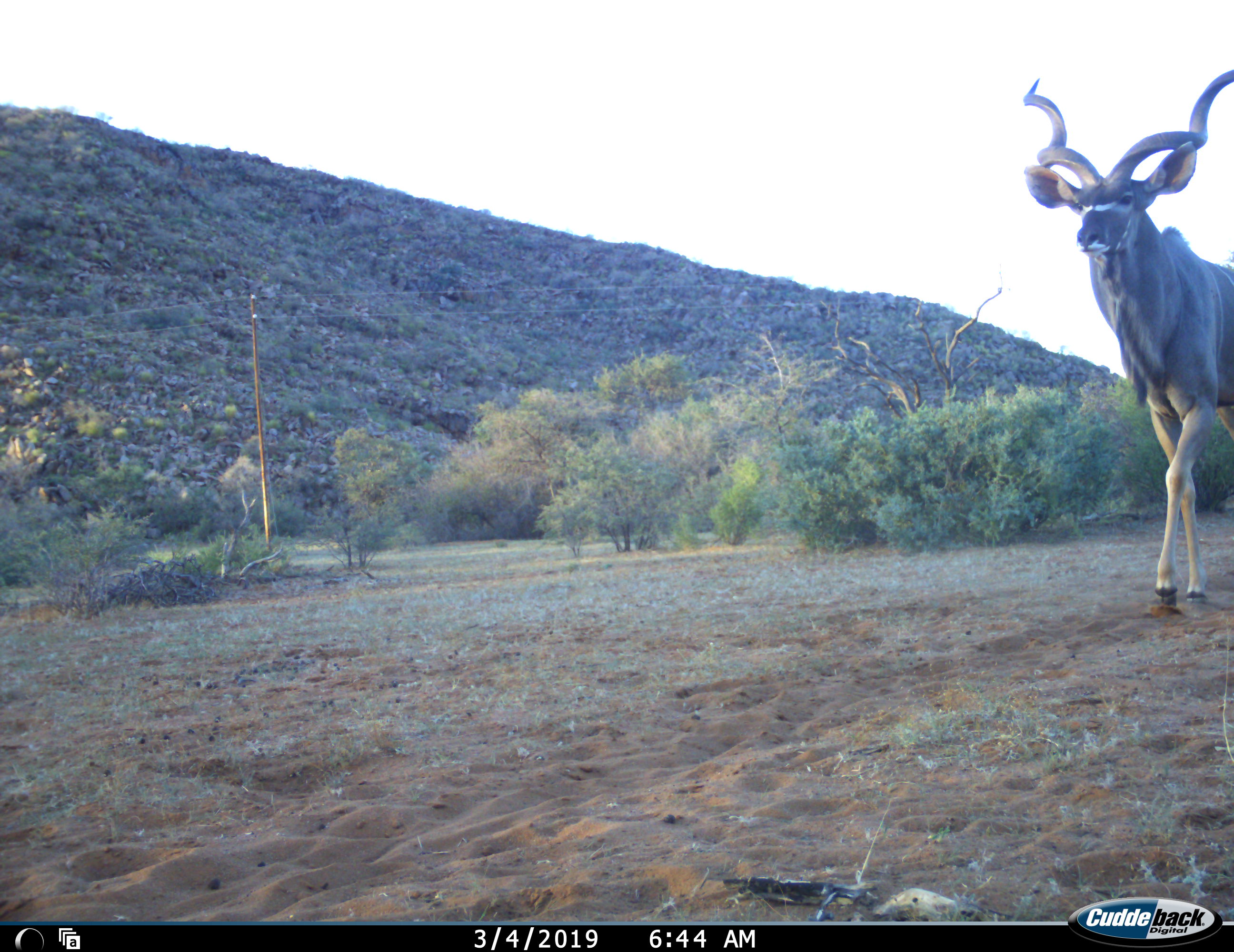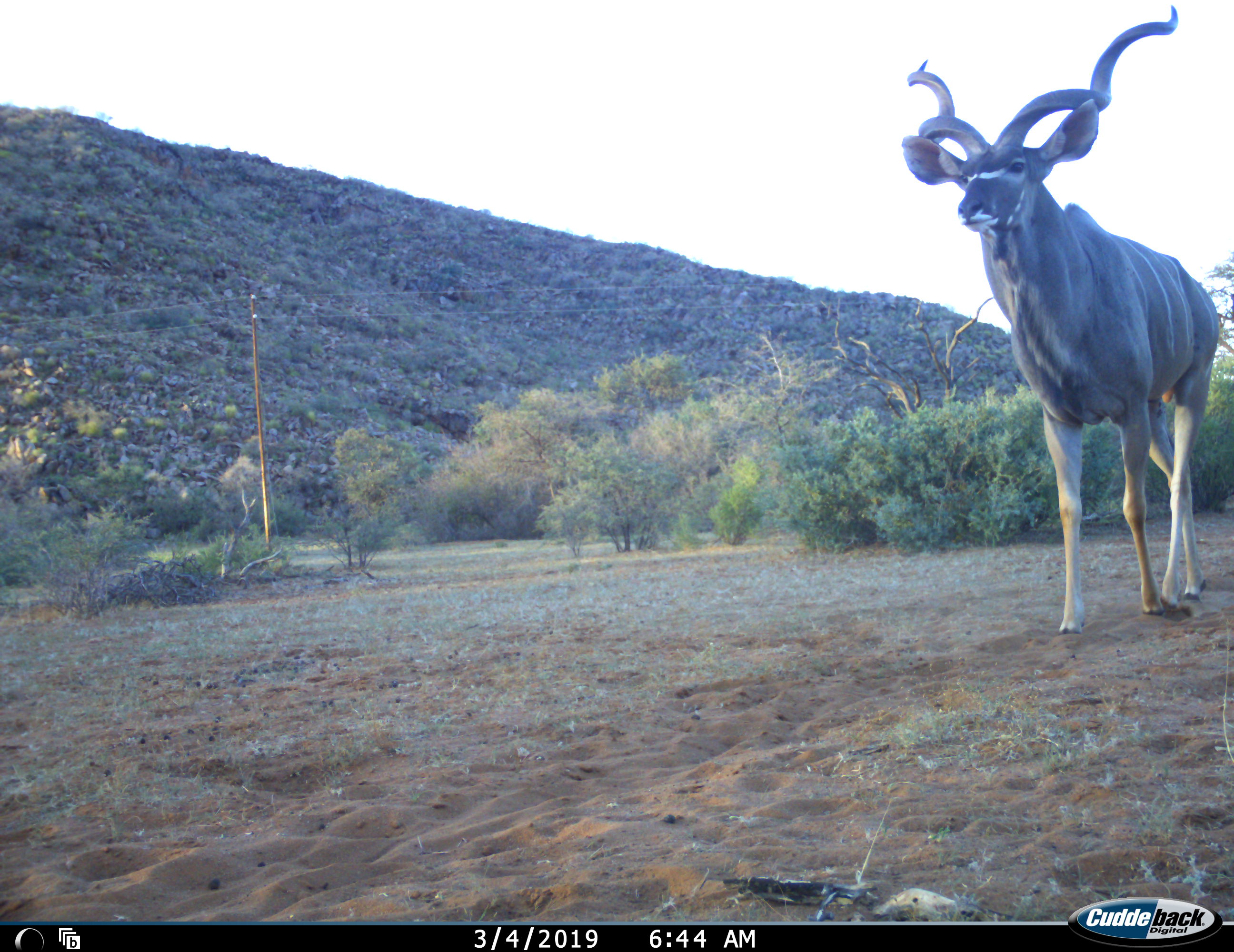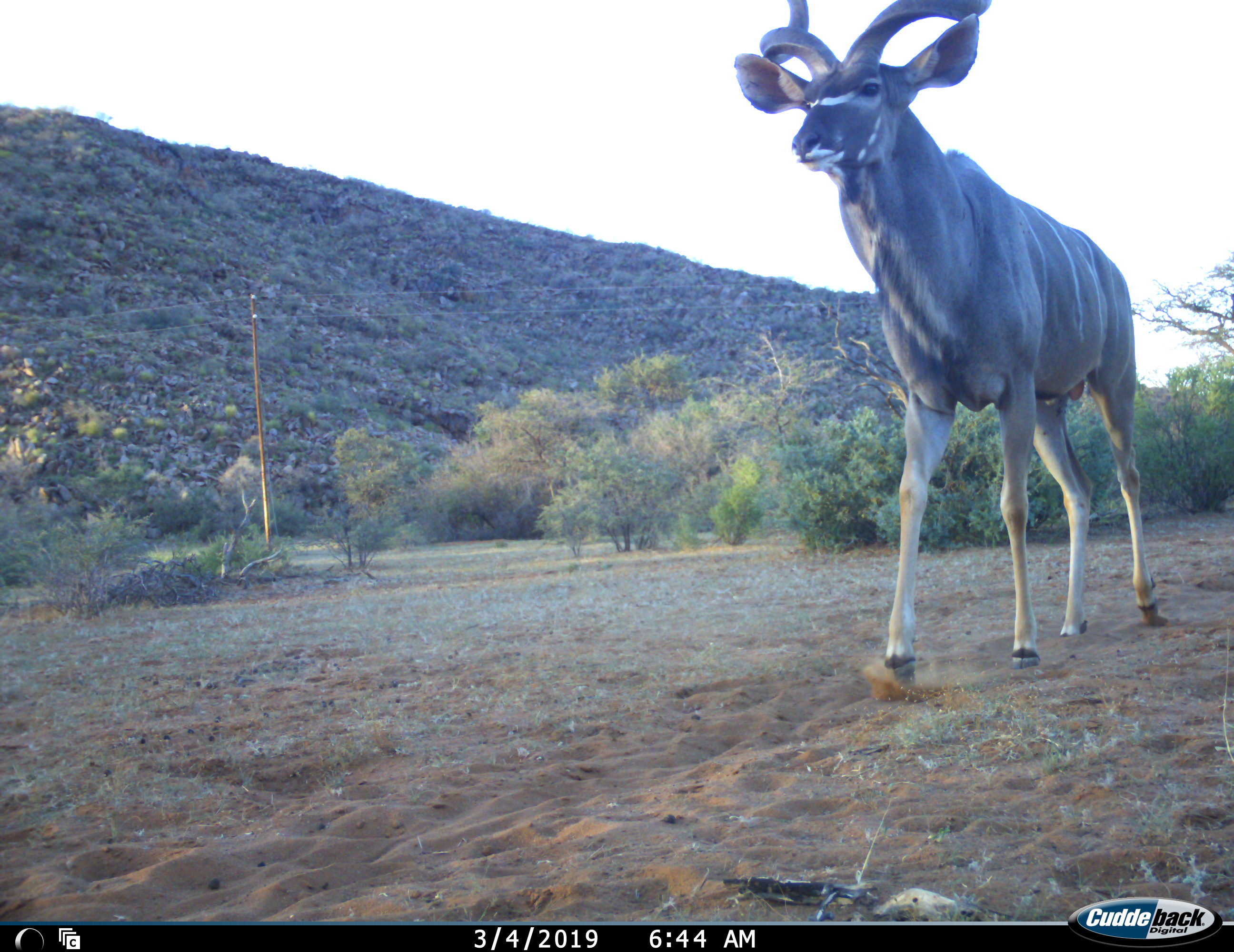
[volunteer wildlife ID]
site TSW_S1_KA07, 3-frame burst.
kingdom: Animalia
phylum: Chordata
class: Mammalia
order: Artiodactyla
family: Bovidae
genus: Tragelaphus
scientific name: Tragelaphus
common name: kudu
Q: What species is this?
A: Kudu (Tragelaphus).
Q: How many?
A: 1.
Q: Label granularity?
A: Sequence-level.